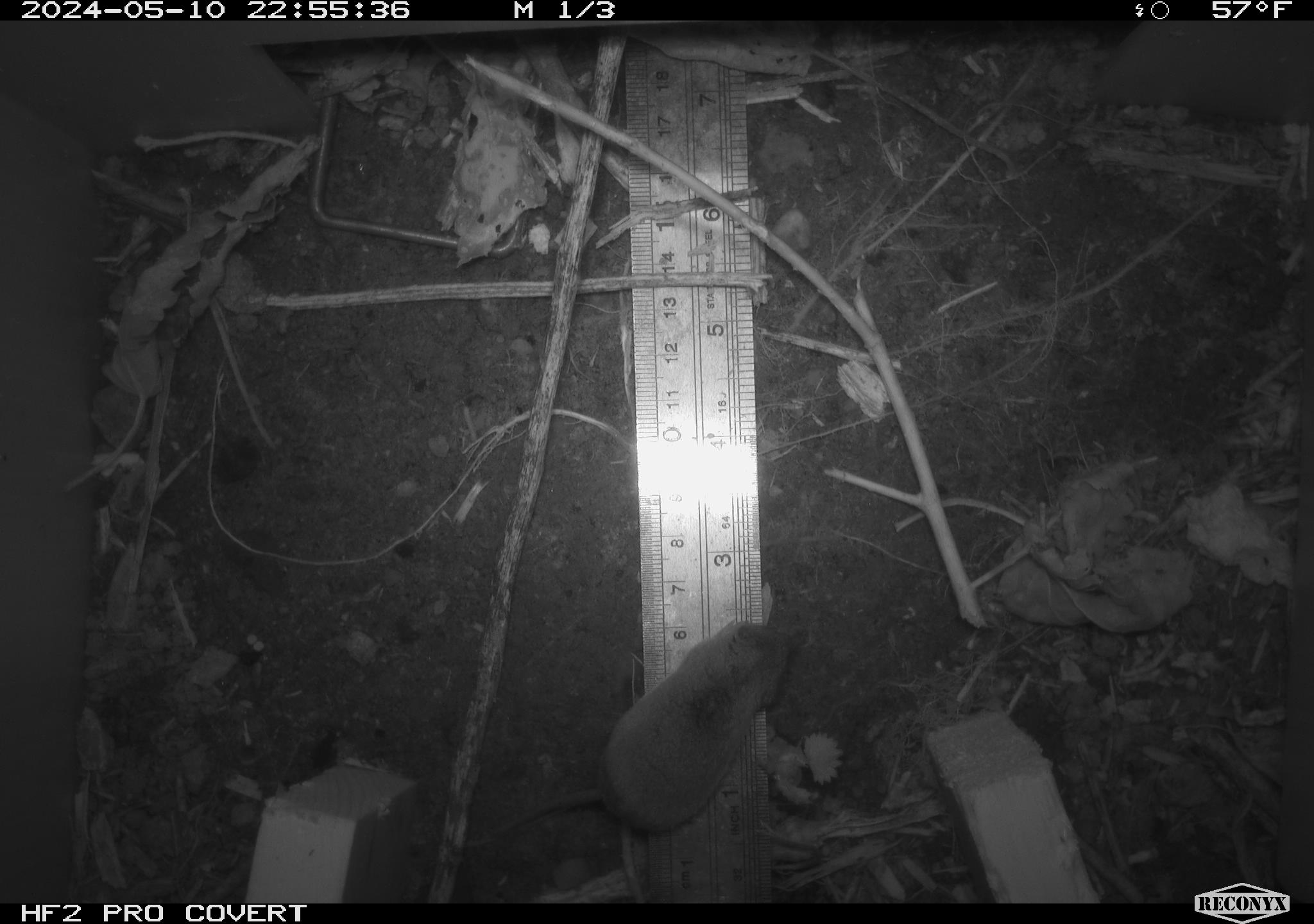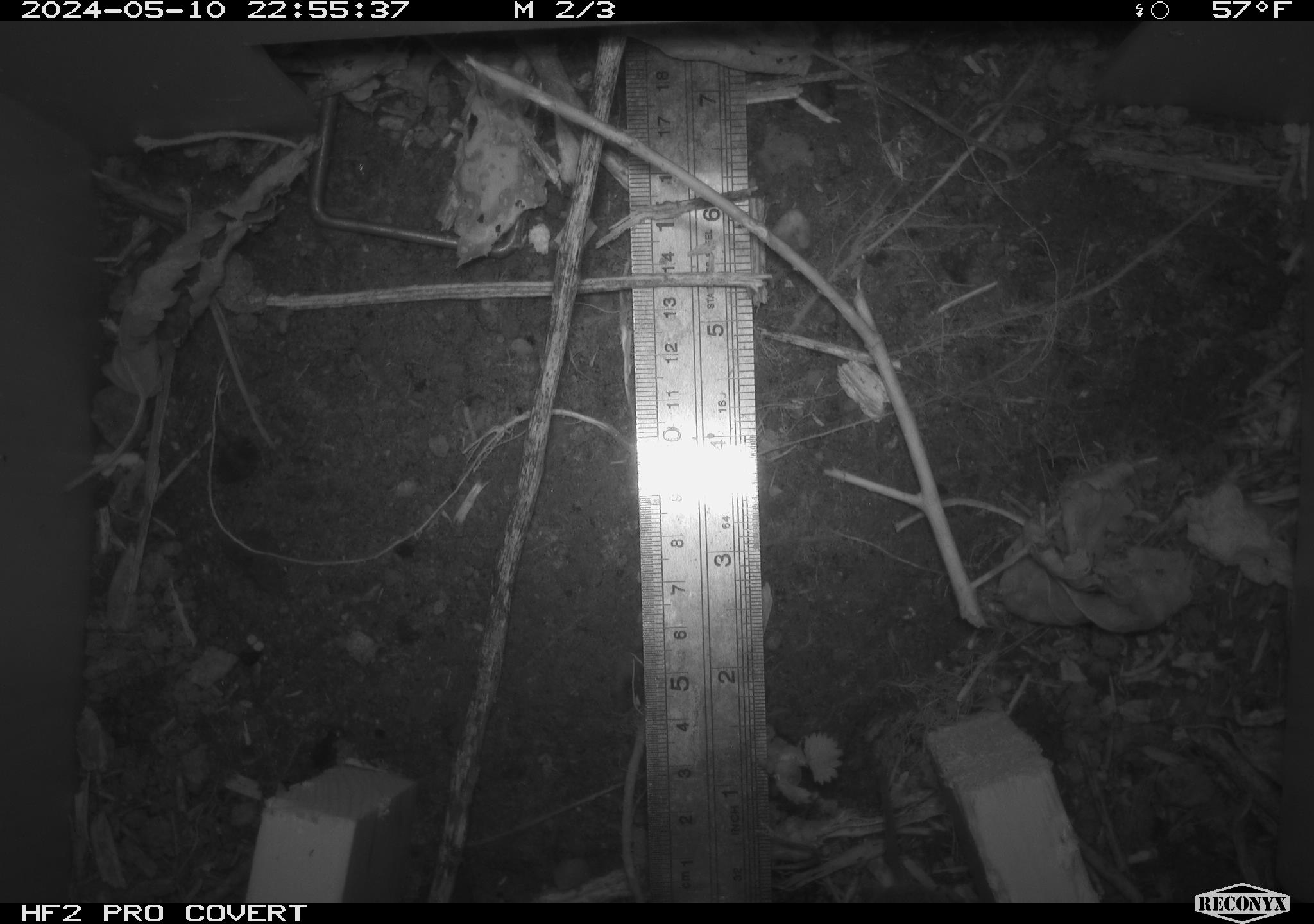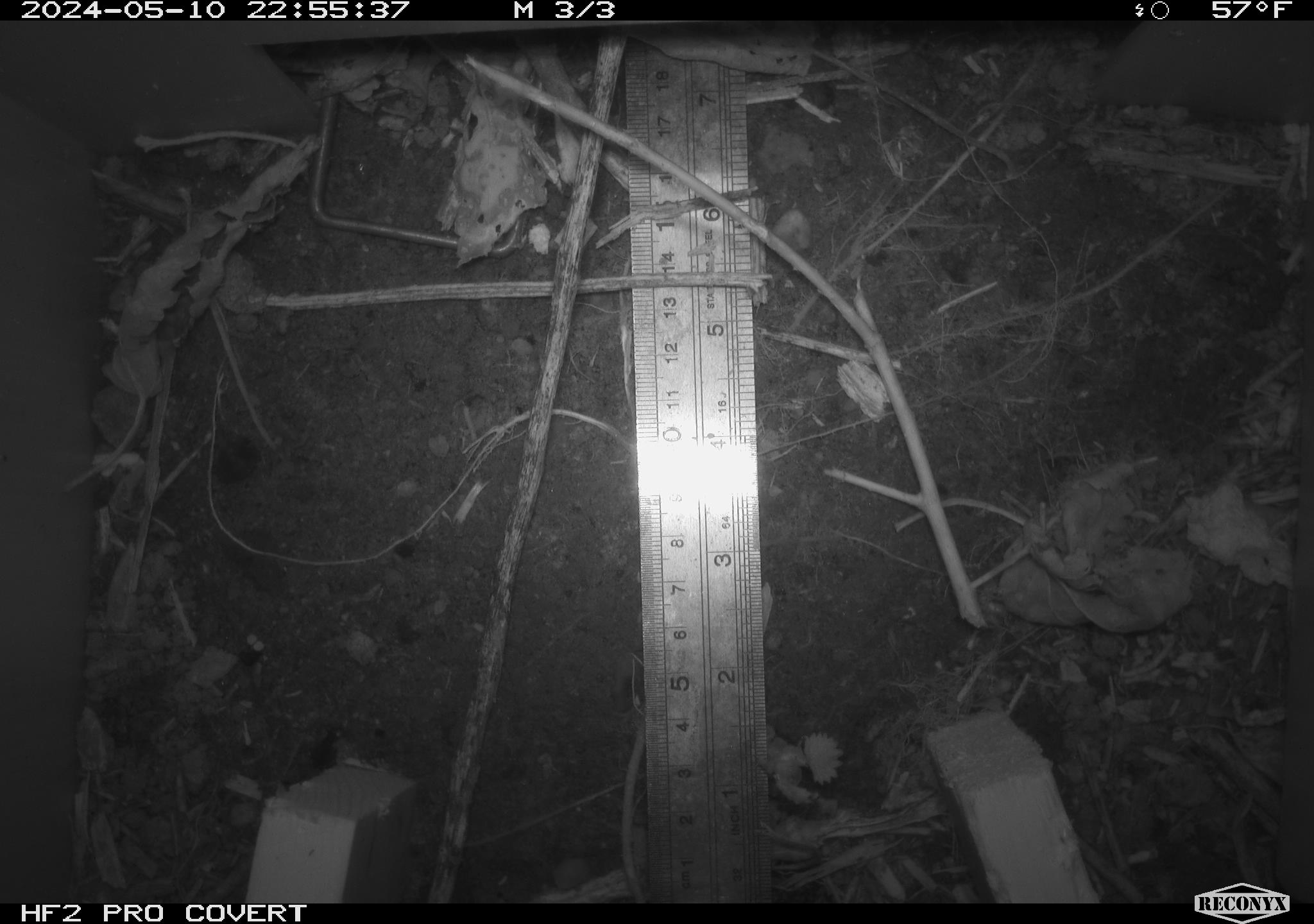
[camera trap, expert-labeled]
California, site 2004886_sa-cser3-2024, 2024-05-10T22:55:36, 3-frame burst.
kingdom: Animalia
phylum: Chordata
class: Mammalia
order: Rodentia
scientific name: Rodentia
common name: rodent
Rodent (Rodentia).